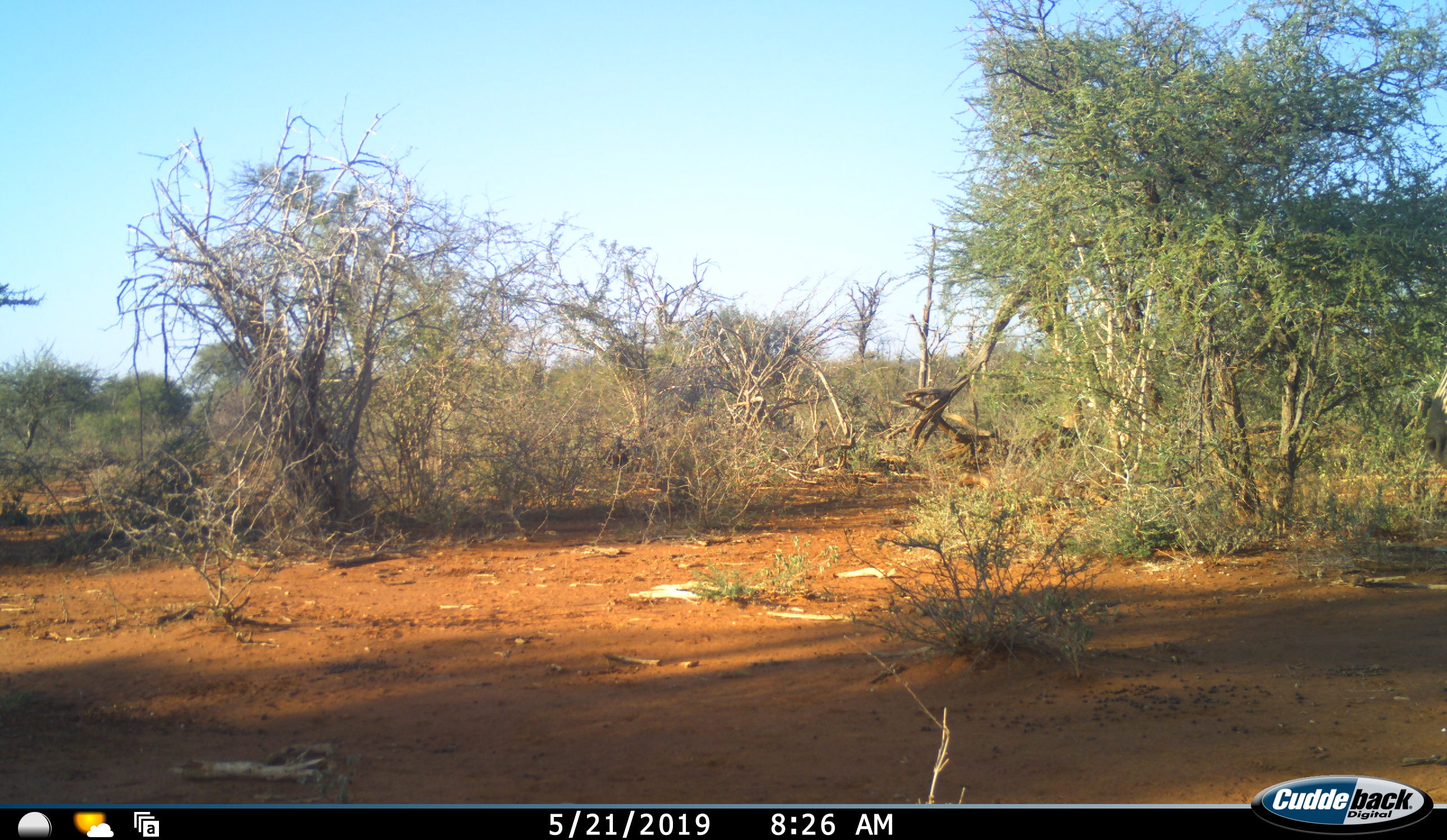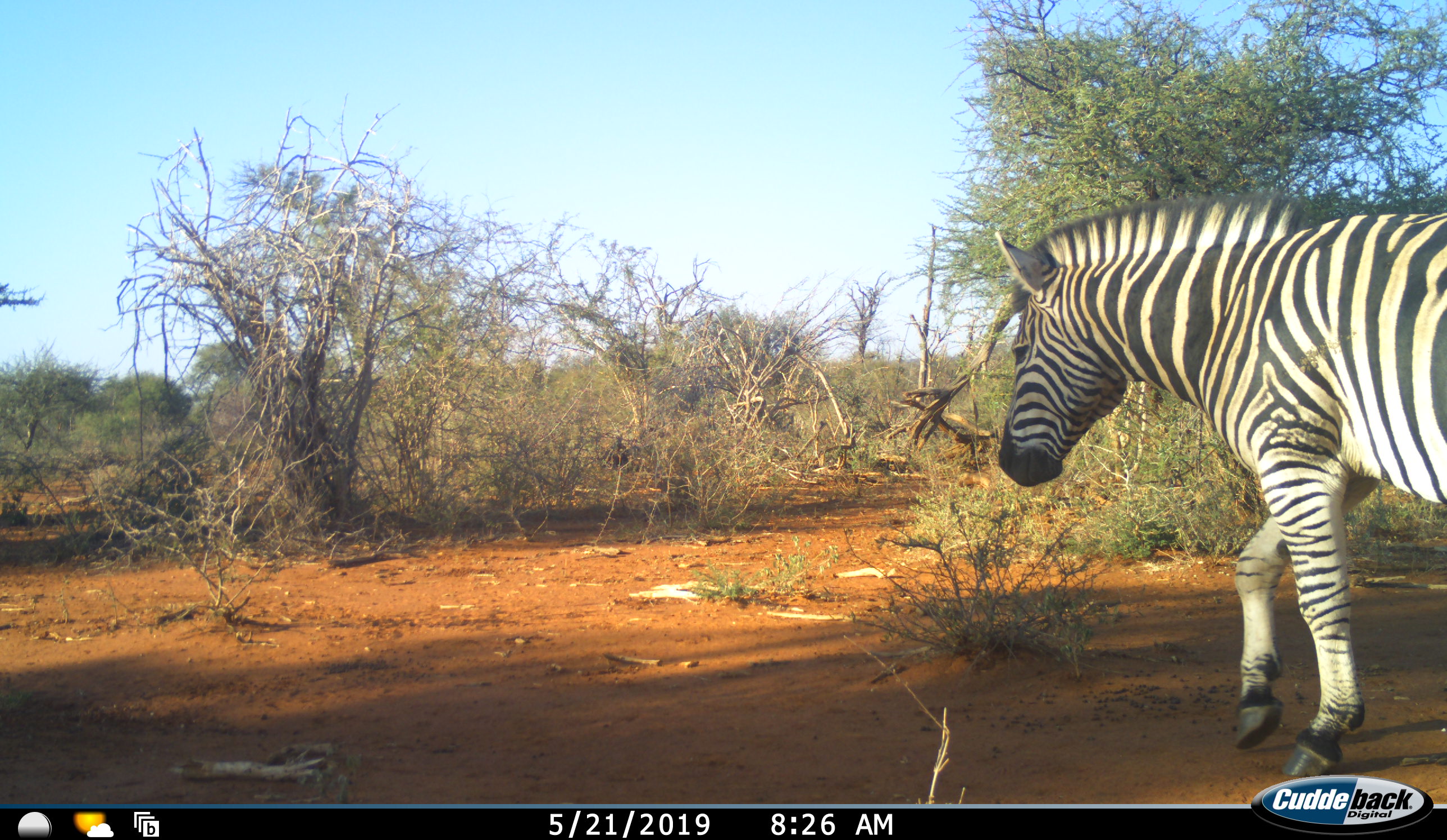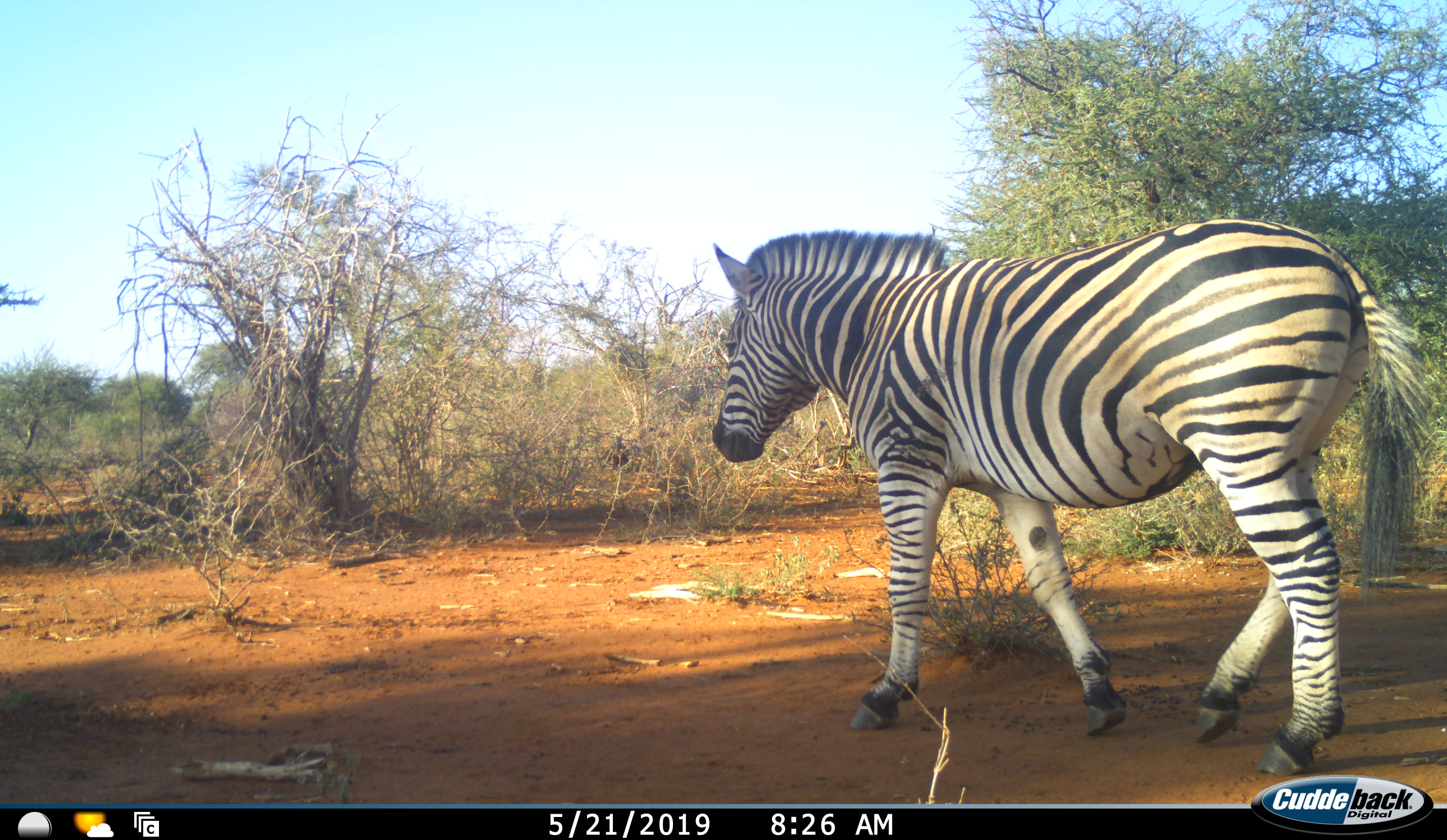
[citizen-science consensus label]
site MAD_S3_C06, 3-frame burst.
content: unidentified animal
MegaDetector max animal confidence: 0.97